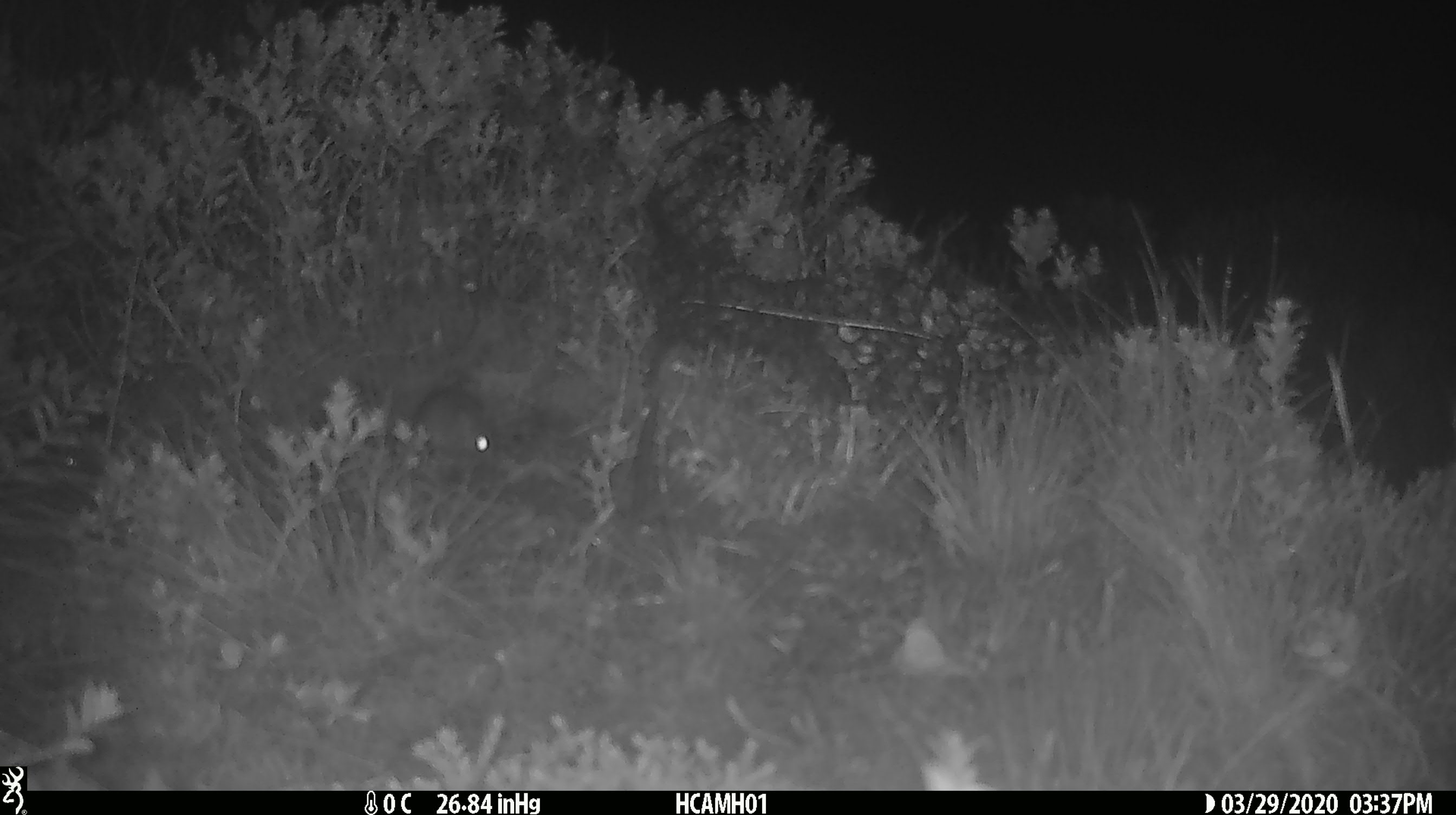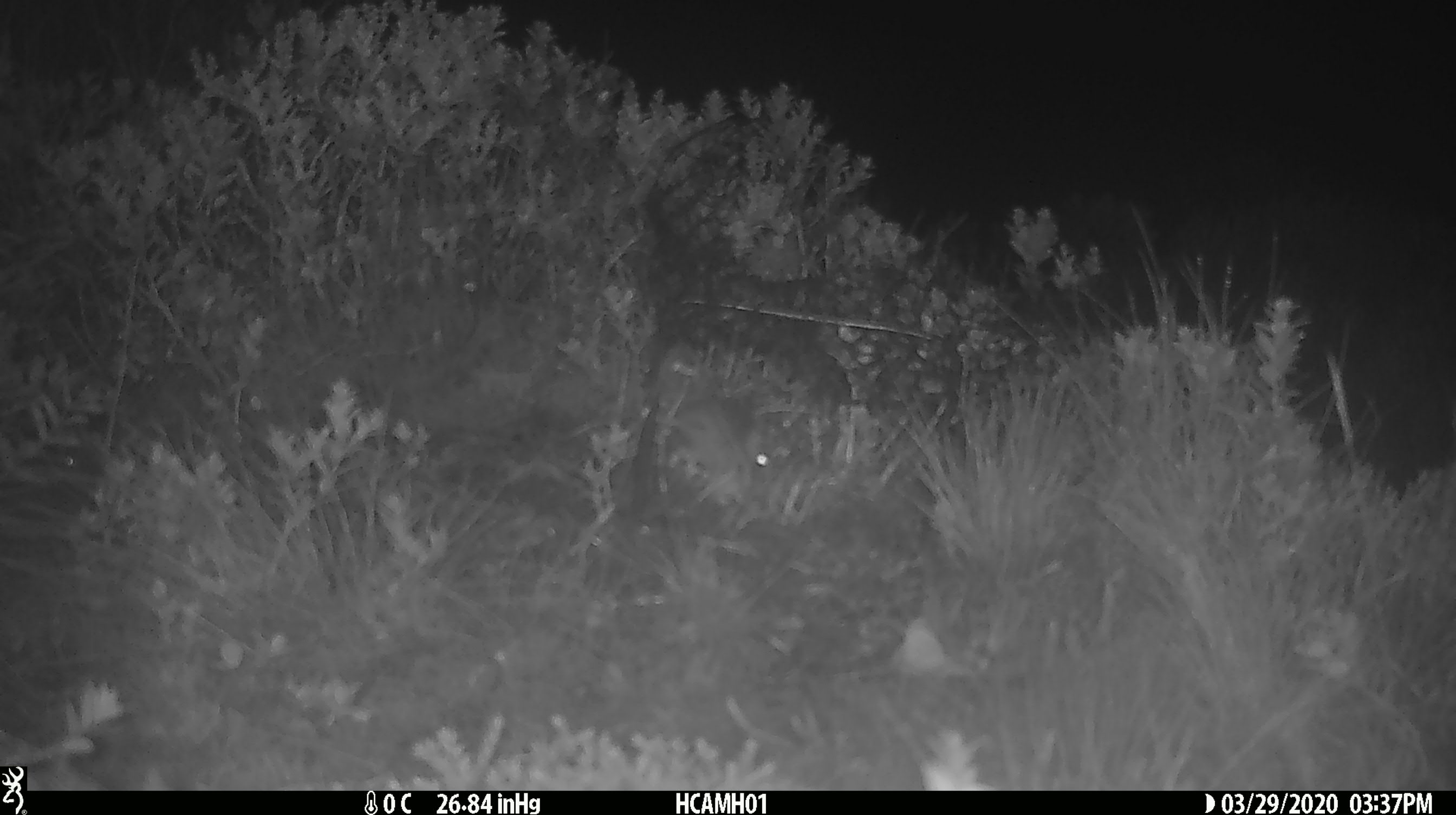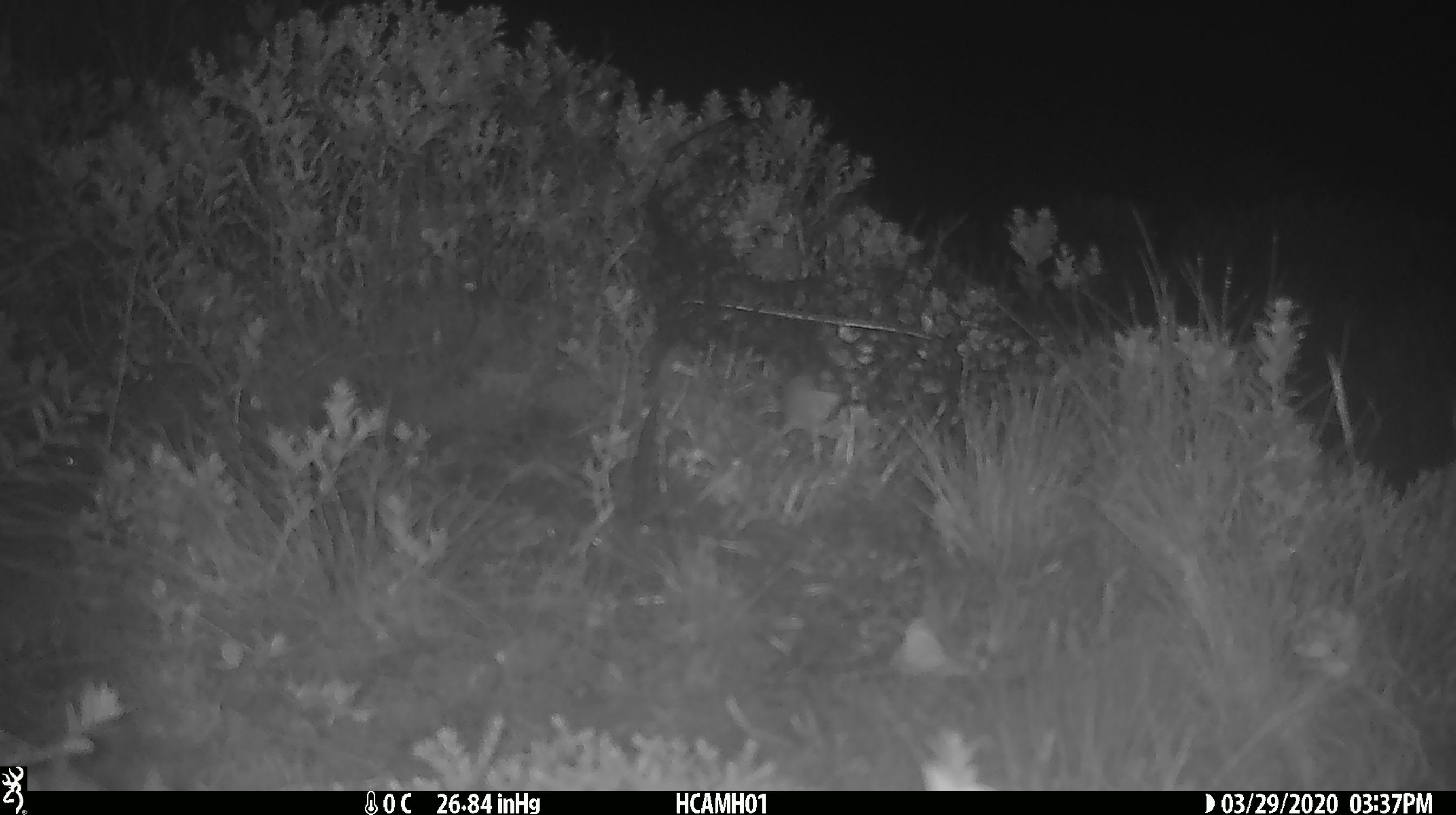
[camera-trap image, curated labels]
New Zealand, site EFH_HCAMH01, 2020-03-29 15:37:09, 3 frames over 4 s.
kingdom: Animalia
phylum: Chordata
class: Mammalia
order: Rodentia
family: Muridae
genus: Mus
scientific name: Mus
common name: mouse